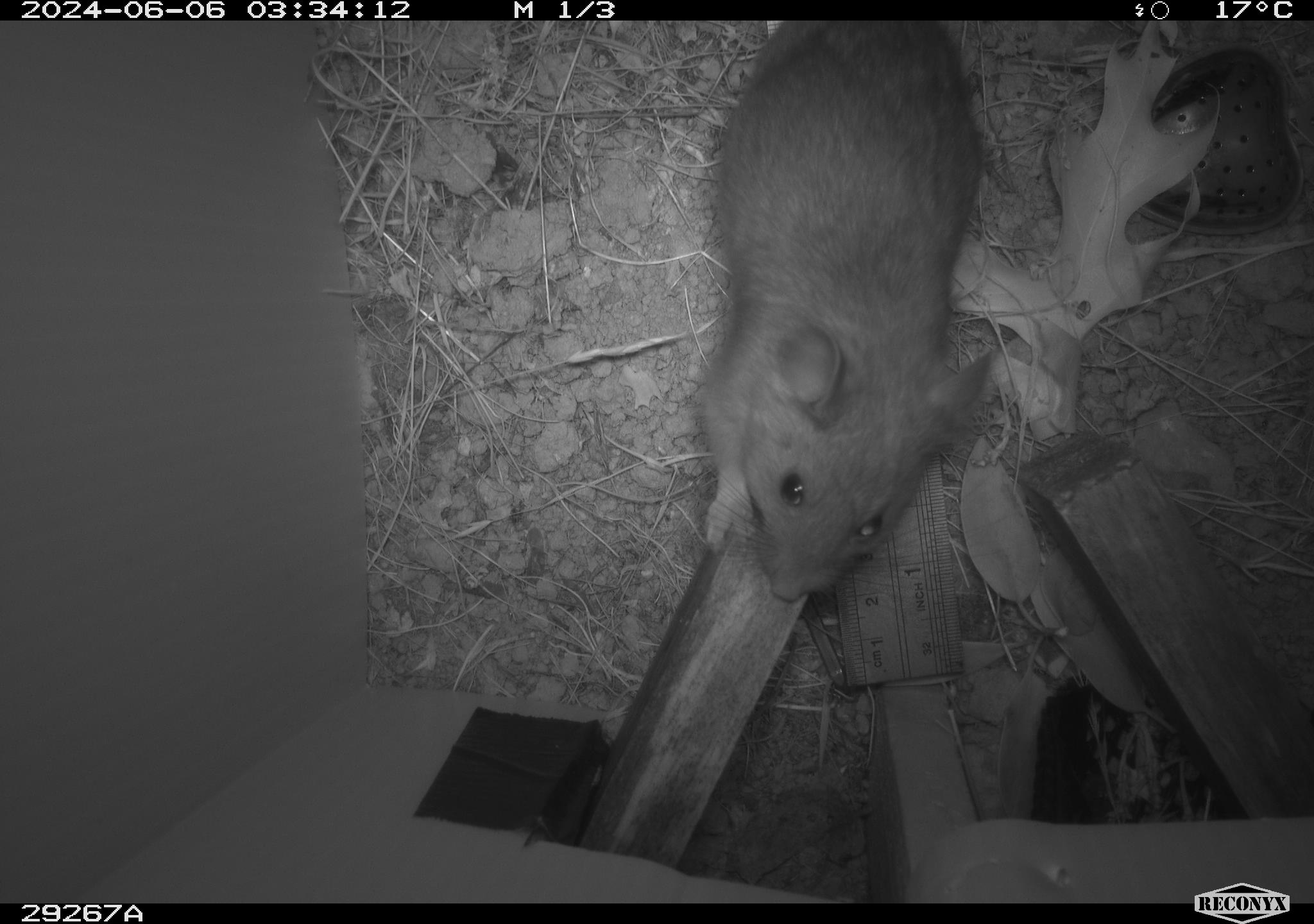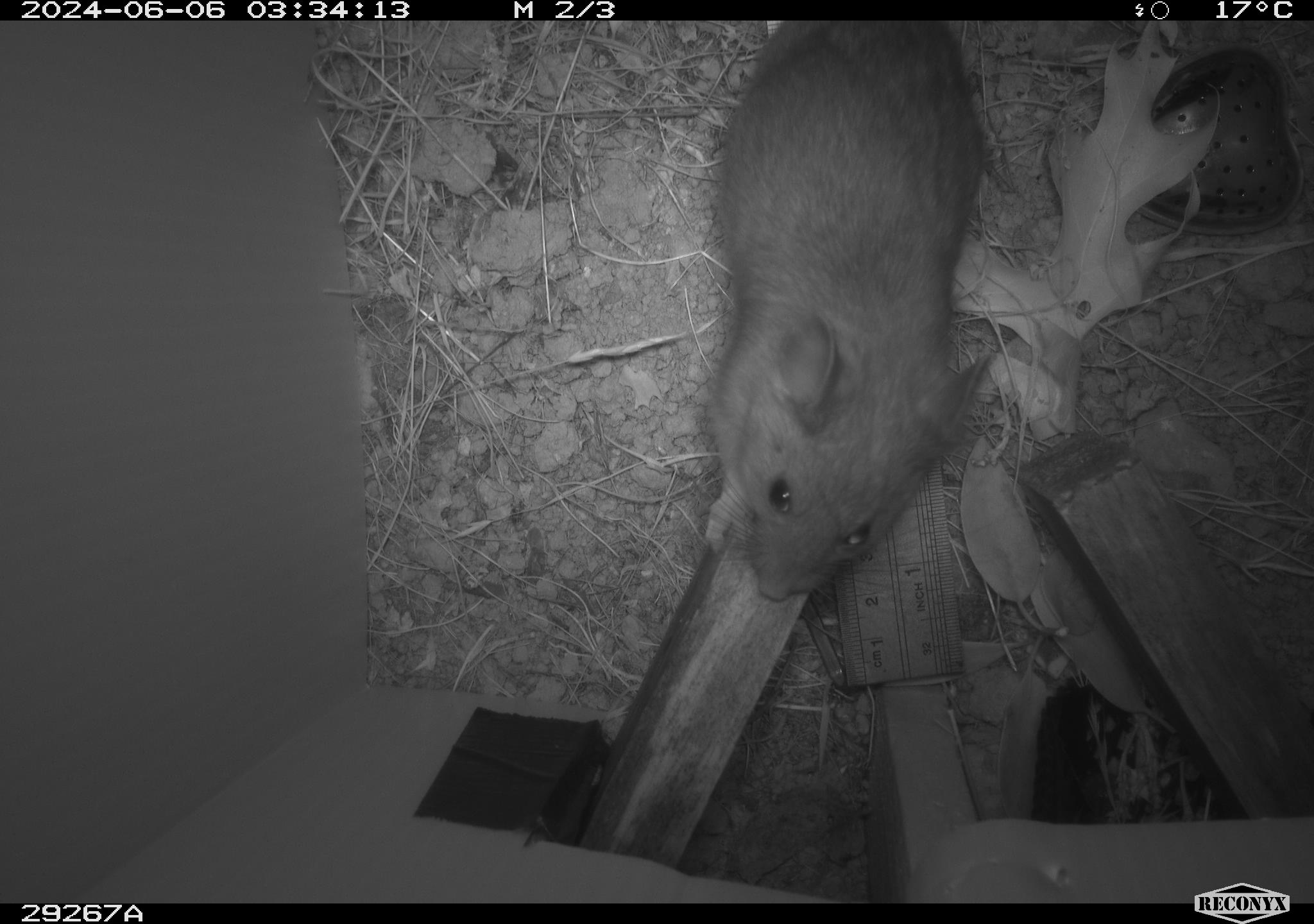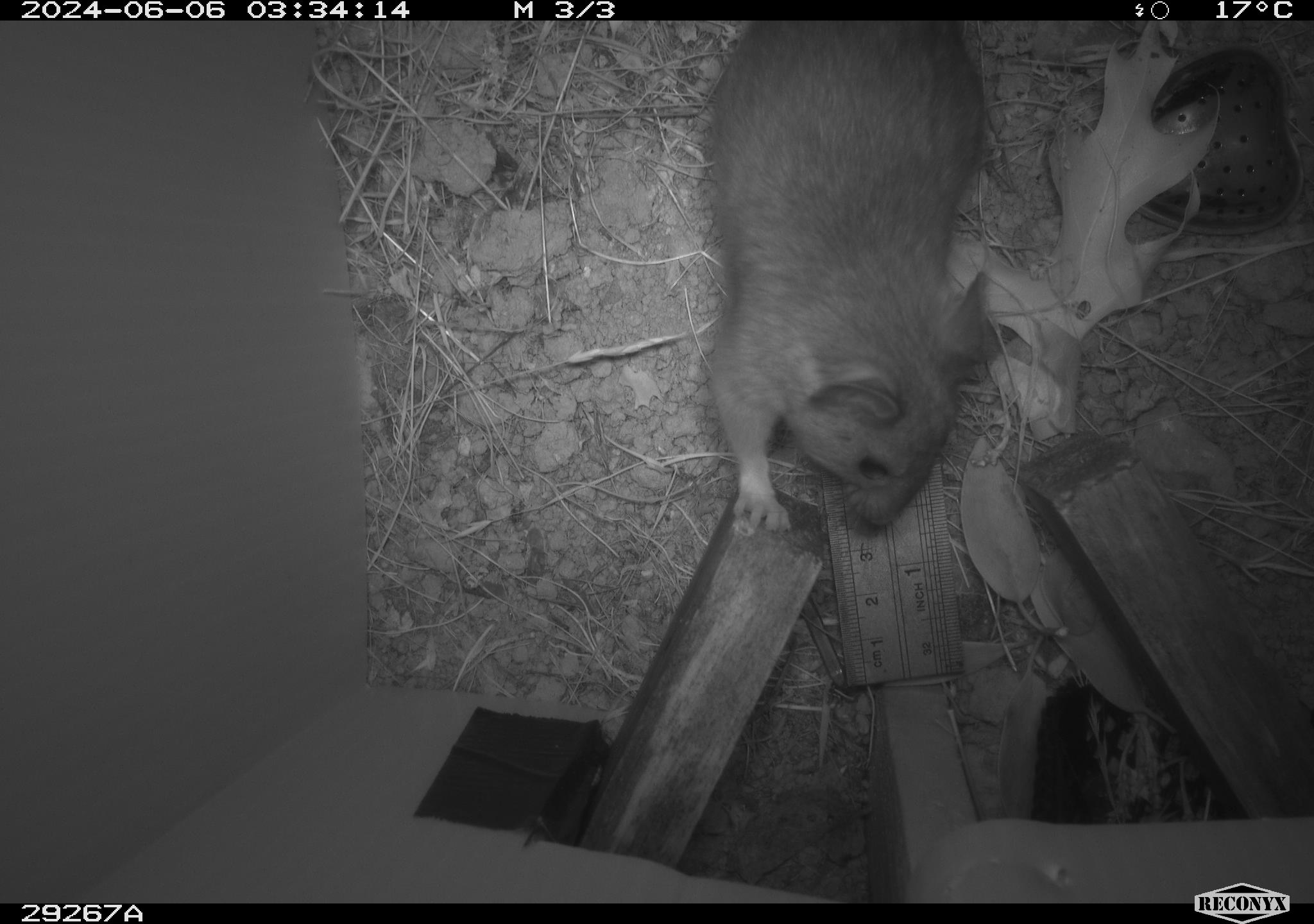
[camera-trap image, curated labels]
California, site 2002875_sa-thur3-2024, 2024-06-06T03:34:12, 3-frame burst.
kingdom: Animalia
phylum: Chordata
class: Mammalia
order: Rodentia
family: Cricetidae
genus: Neotoma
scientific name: Neotoma fuscipes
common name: dusky-footed woodrat